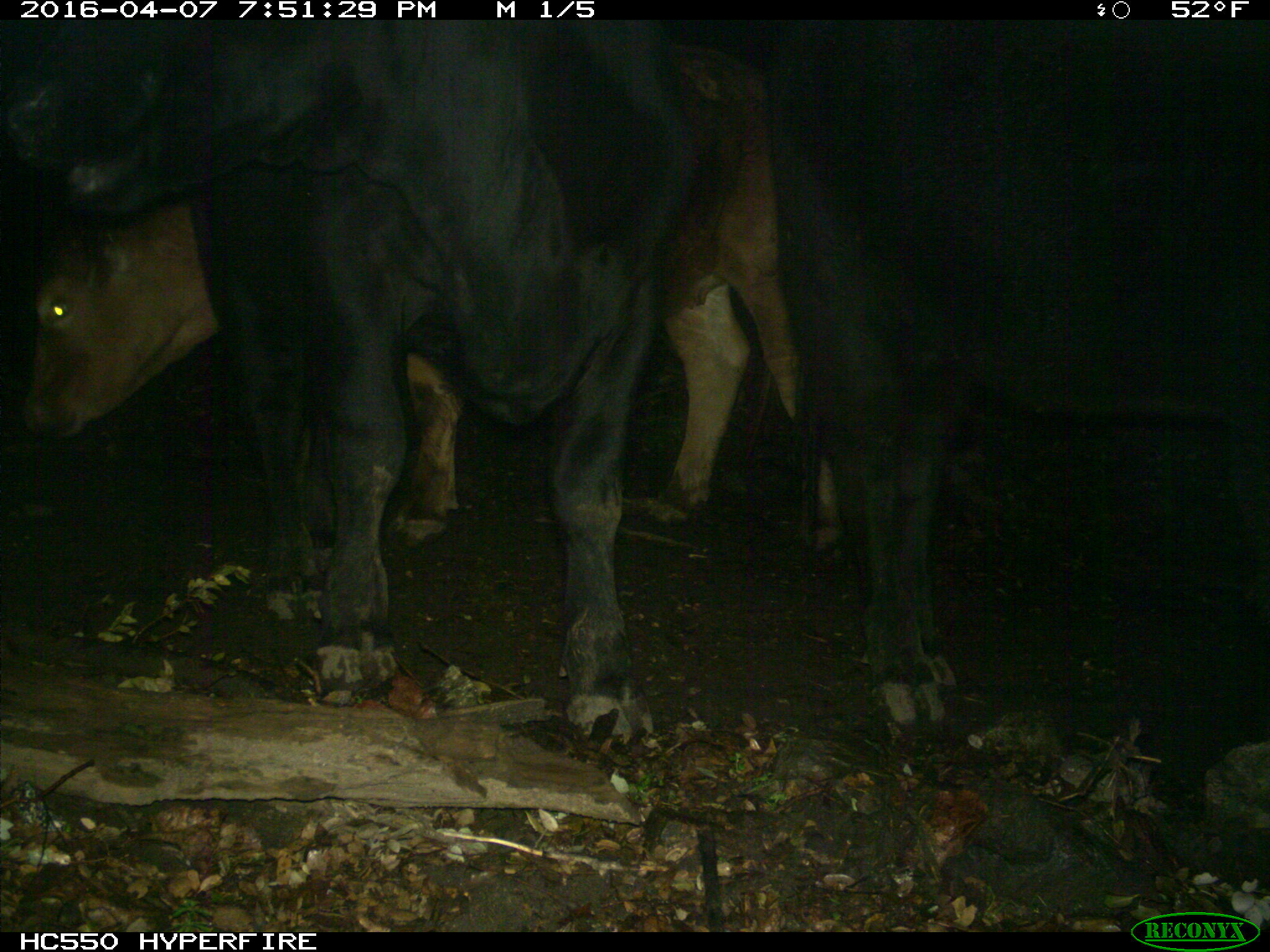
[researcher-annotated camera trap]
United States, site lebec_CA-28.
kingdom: Animalia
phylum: Chordata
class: Mammalia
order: Artiodactyla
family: Bovidae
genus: Bos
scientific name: Bos taurus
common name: domestic cow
Bos taurus (domestic cow).